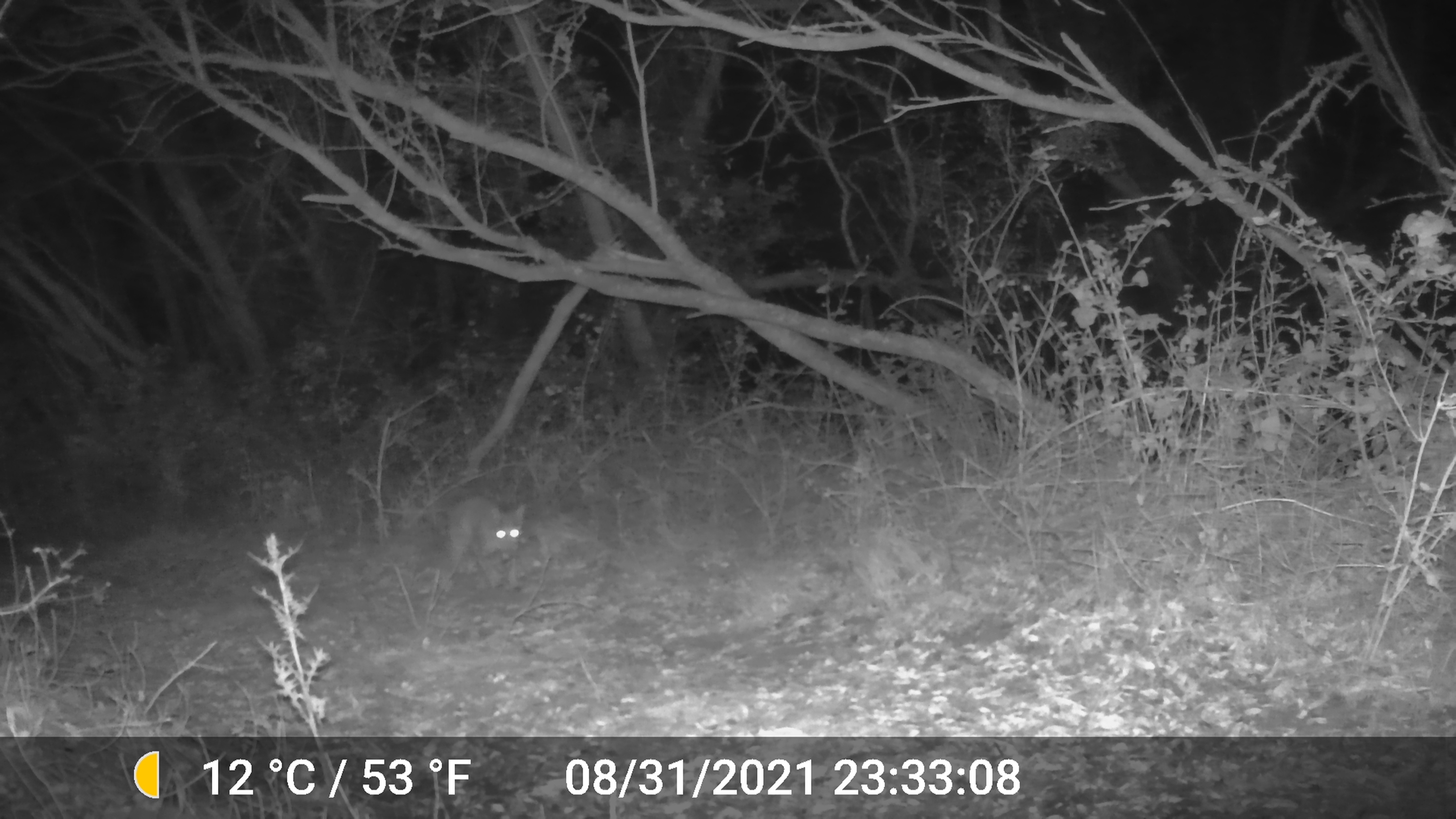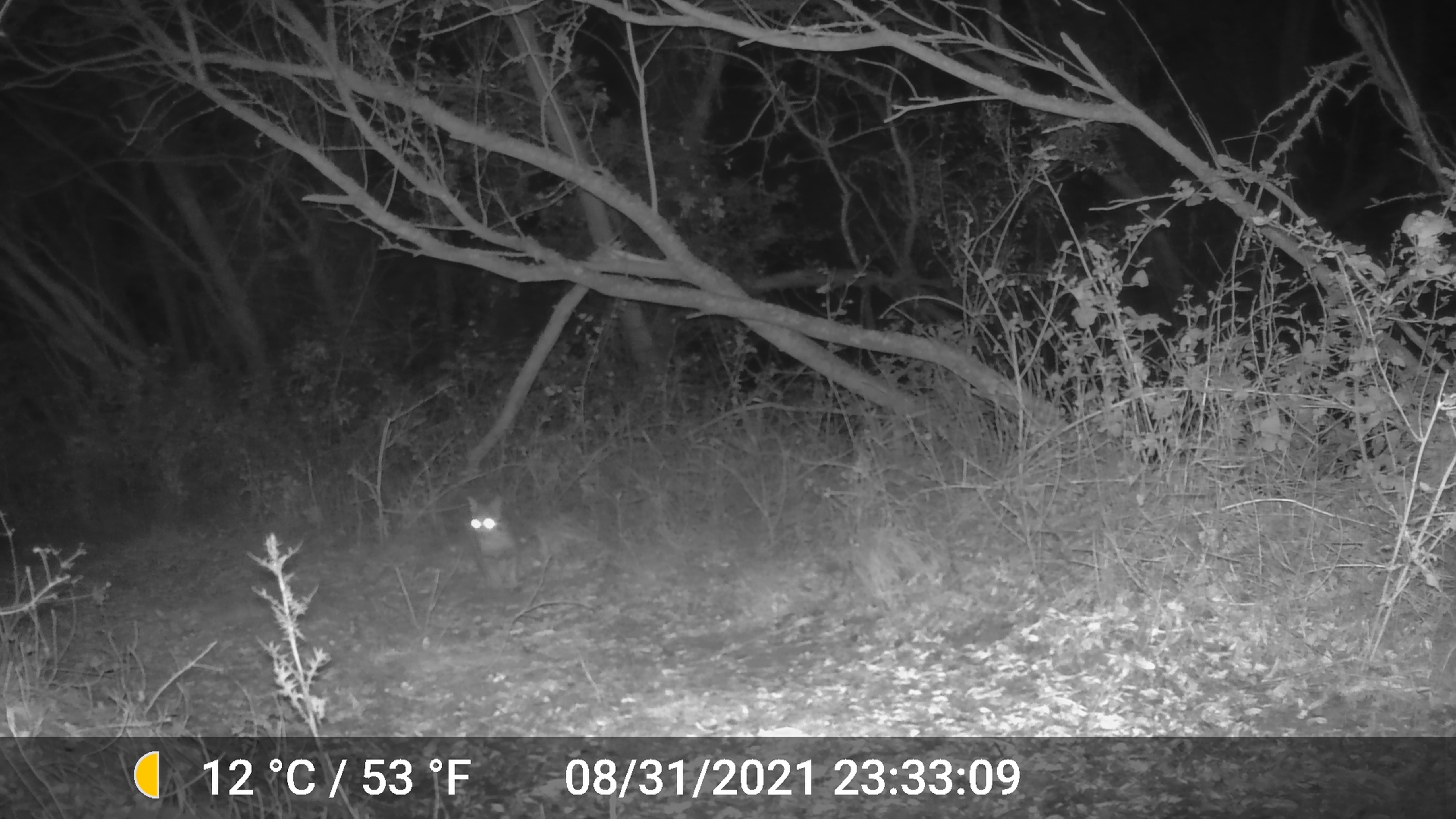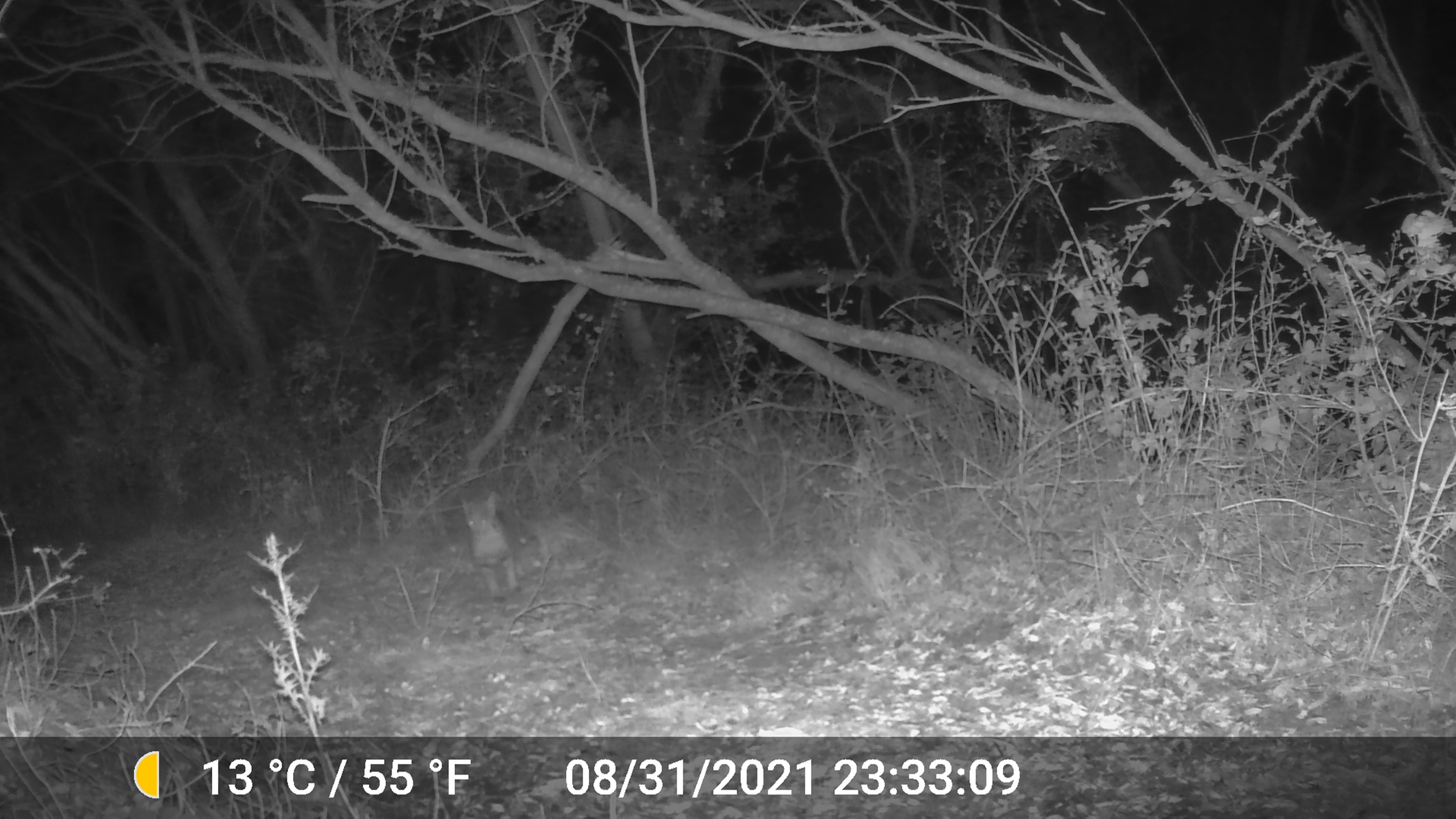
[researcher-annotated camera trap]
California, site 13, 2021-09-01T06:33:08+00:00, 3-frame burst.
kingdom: Animalia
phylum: Chordata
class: Mammalia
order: Carnivora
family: Canidae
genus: Urocyon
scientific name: Urocyon cinereoargenteus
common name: gray fox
Gray fox (Urocyon cinereoargenteus).